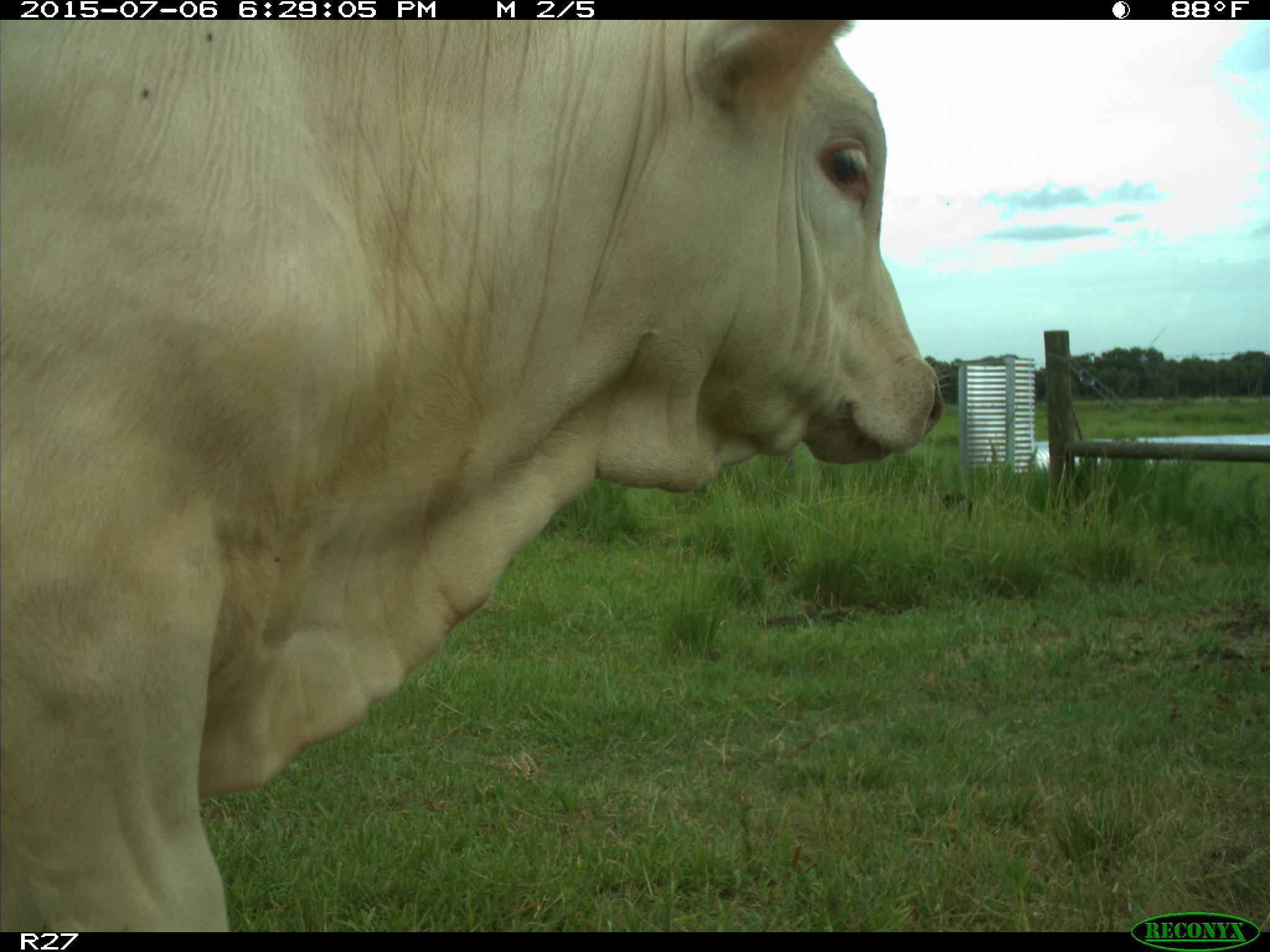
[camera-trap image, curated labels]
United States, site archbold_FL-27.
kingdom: Animalia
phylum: Chordata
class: Mammalia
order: Artiodactyla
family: Bovidae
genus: Bos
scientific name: Bos taurus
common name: domestic cow